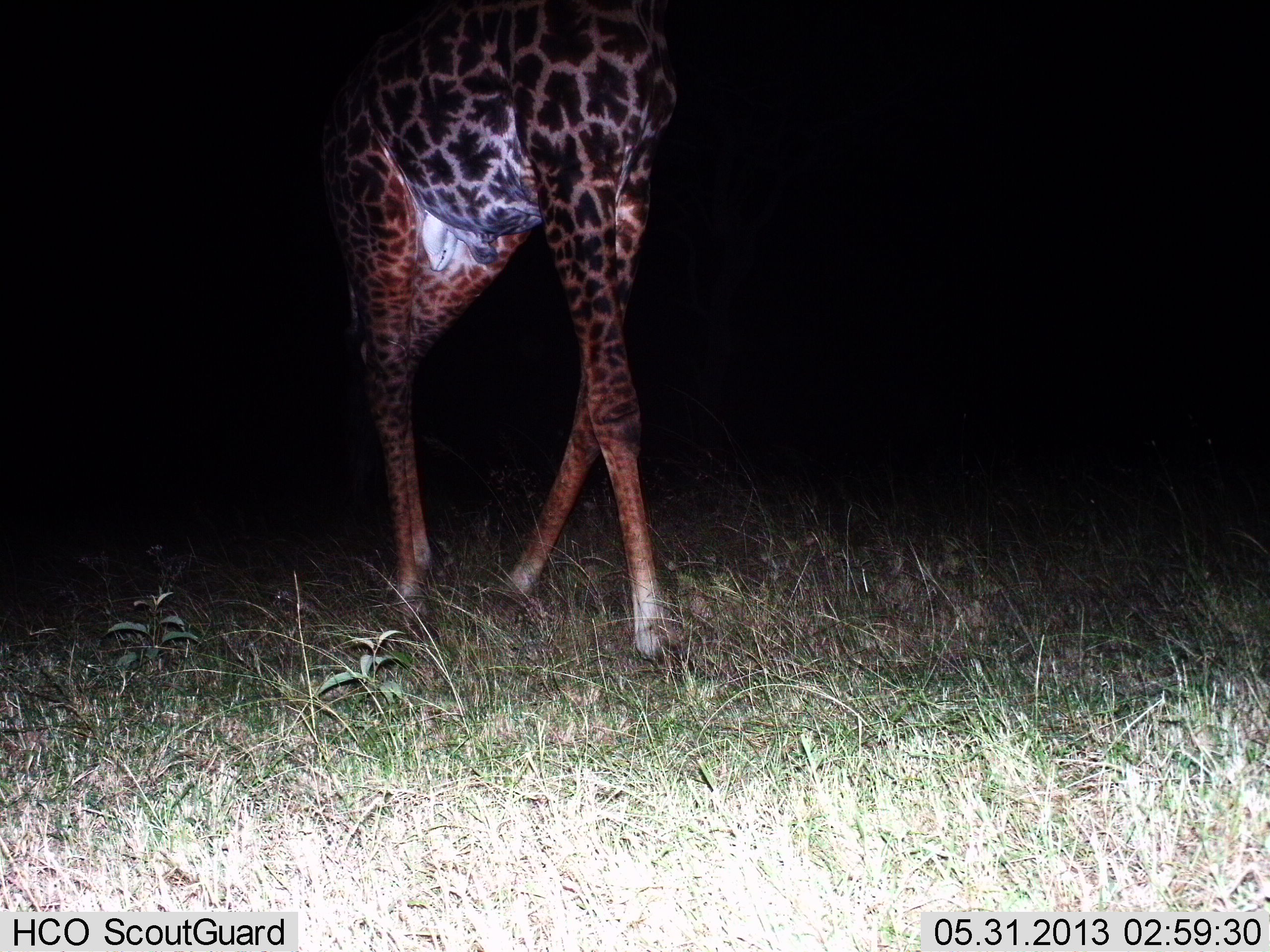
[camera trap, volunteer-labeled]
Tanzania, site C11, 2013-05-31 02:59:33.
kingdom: Animalia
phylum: Chordata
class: Mammalia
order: Artiodactyla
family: Giraffidae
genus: Giraffa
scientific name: Giraffa camelopardalis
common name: giraffe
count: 1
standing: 37%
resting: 0%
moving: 67%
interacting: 0%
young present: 0%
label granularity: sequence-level